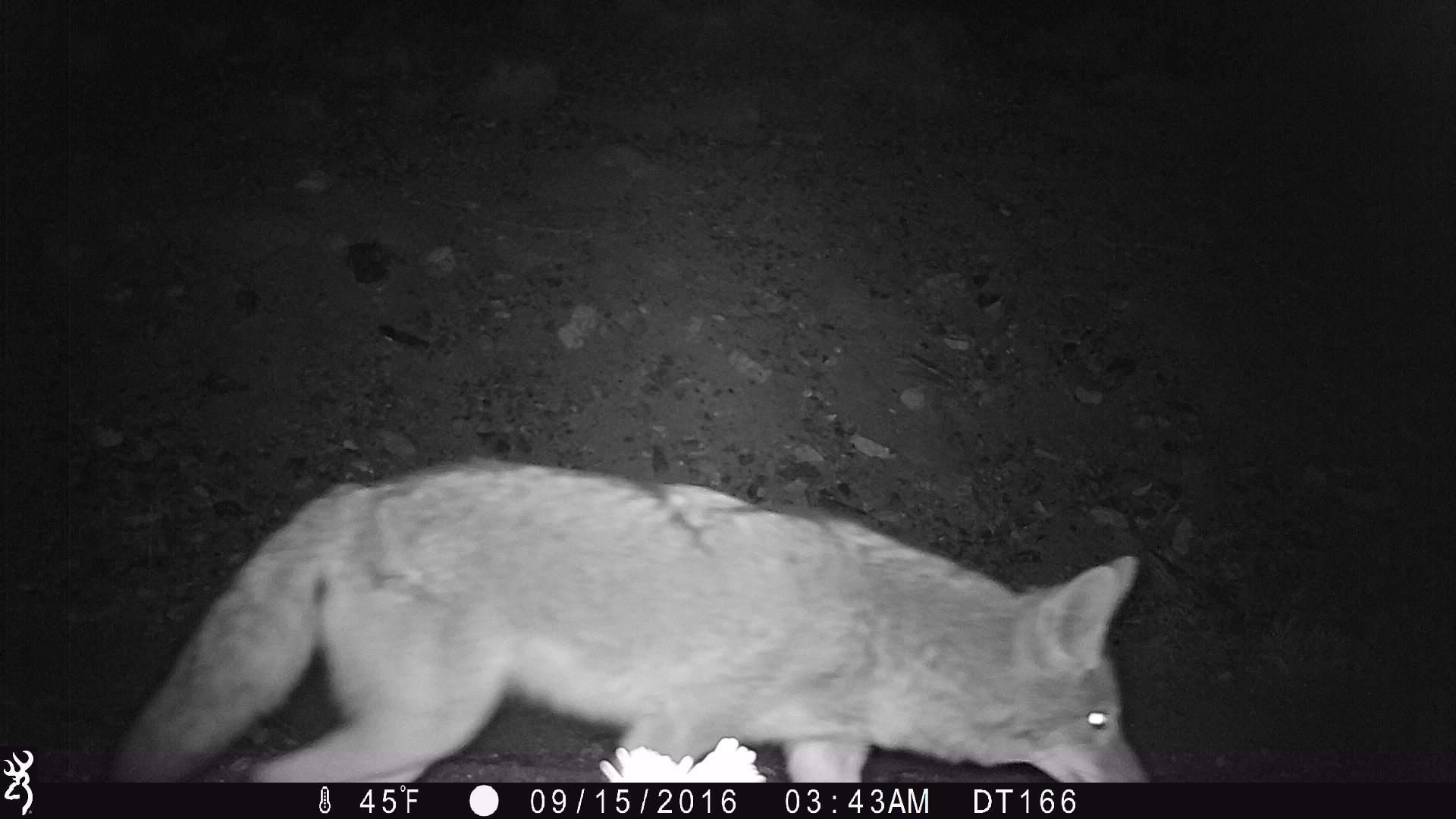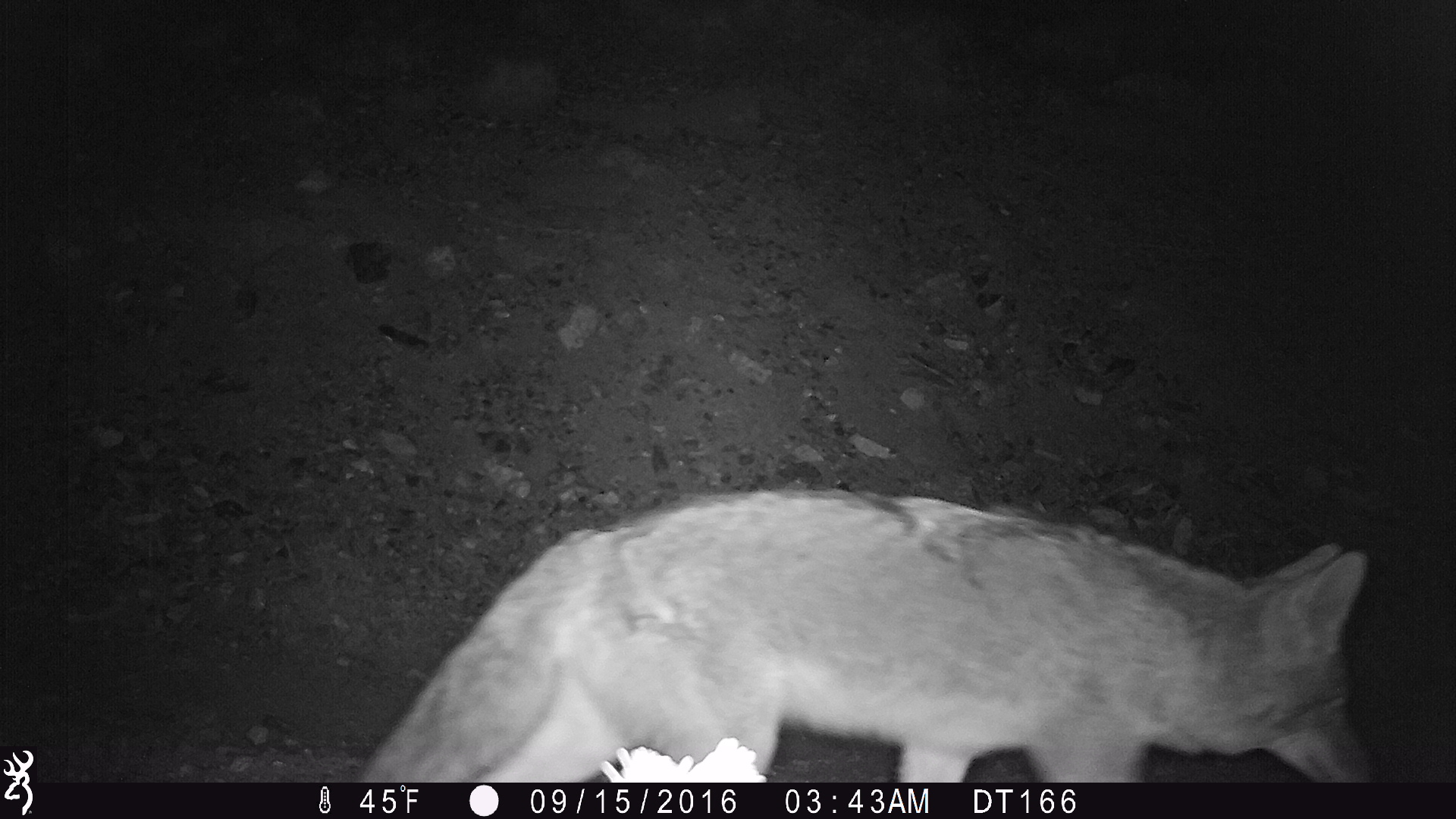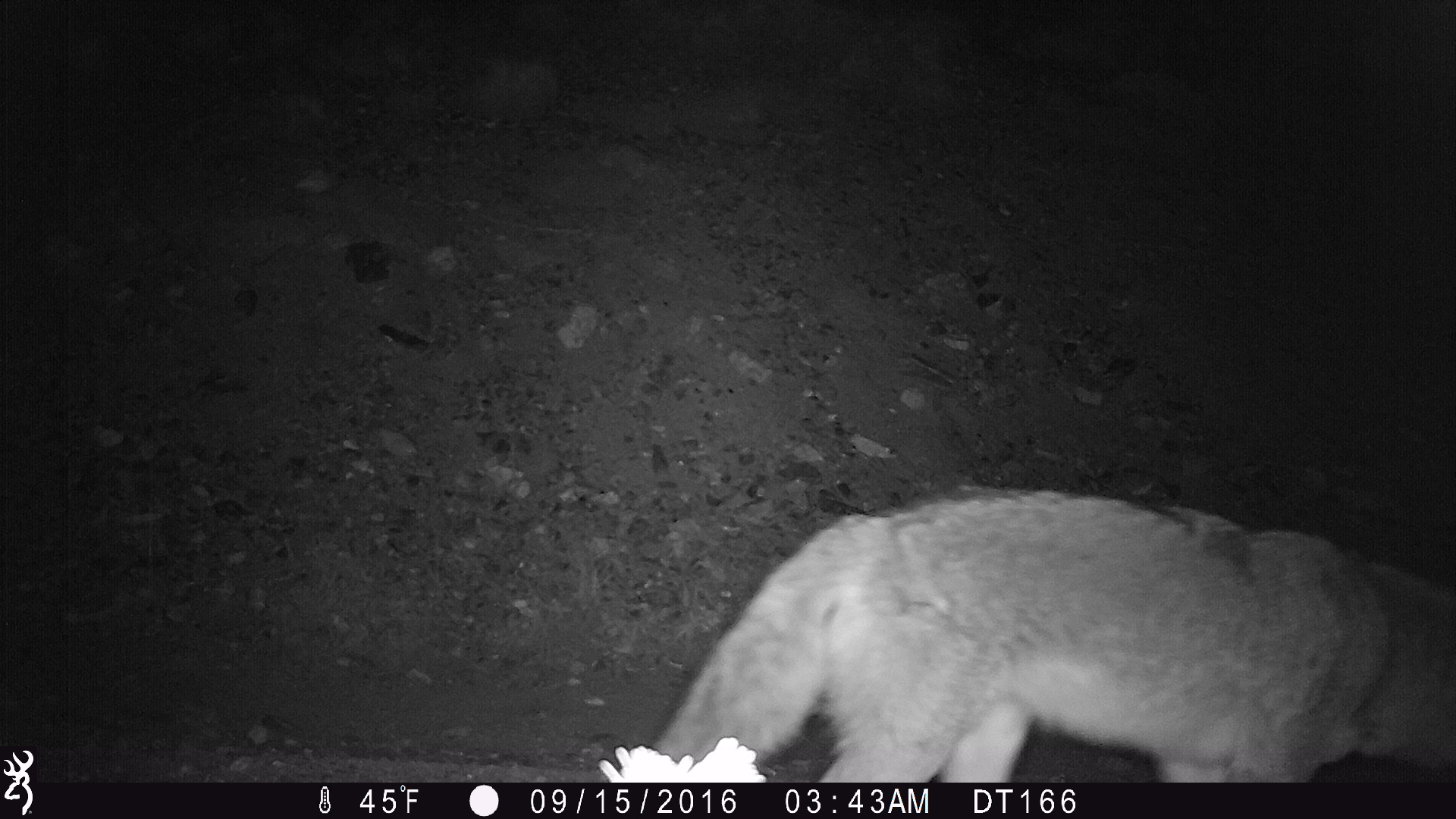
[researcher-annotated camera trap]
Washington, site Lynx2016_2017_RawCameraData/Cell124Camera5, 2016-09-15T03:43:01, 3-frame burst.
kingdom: Animalia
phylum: Chordata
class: Mammalia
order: Carnivora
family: Canidae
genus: Canis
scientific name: Canis latrans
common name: coyote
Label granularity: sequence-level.